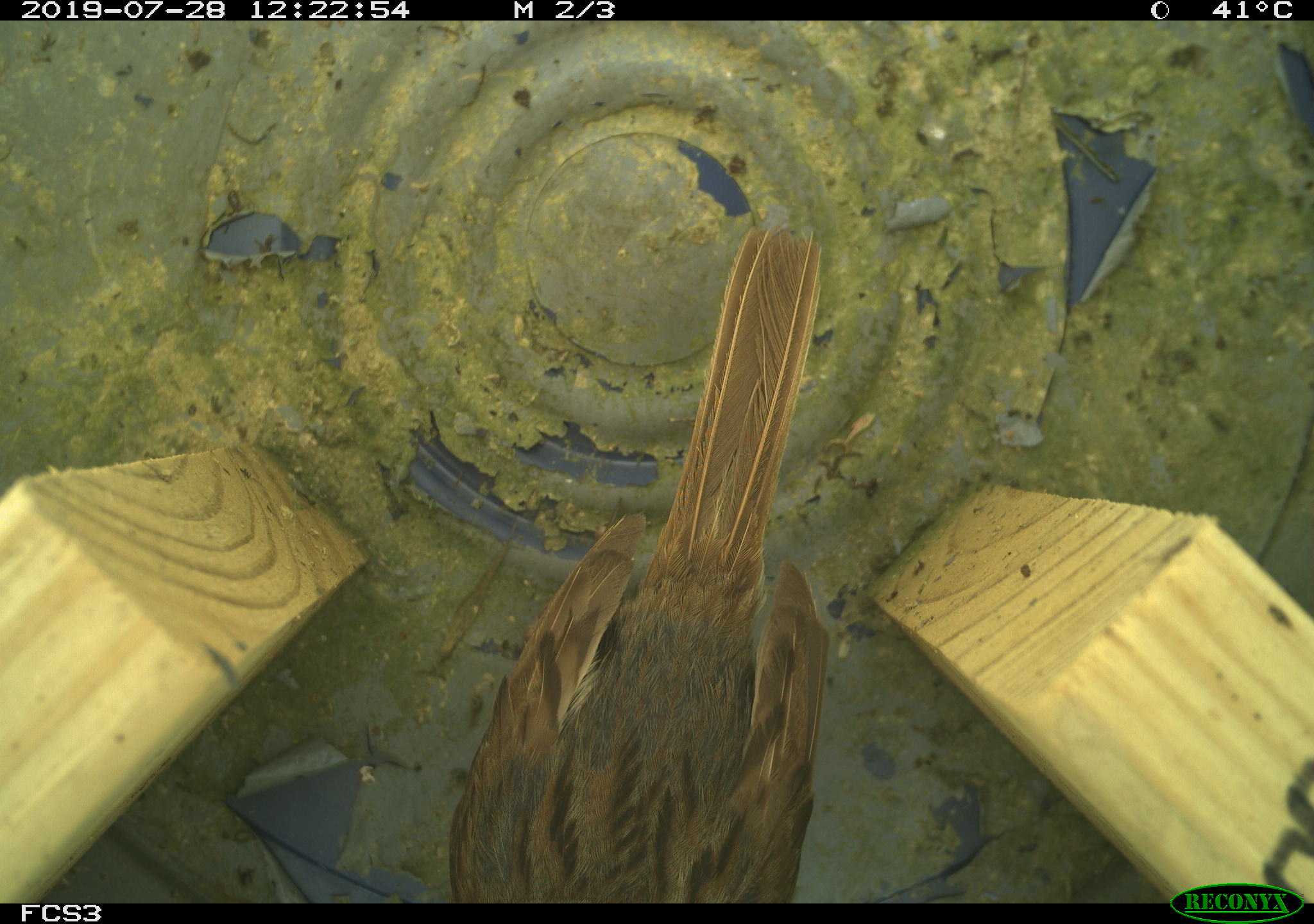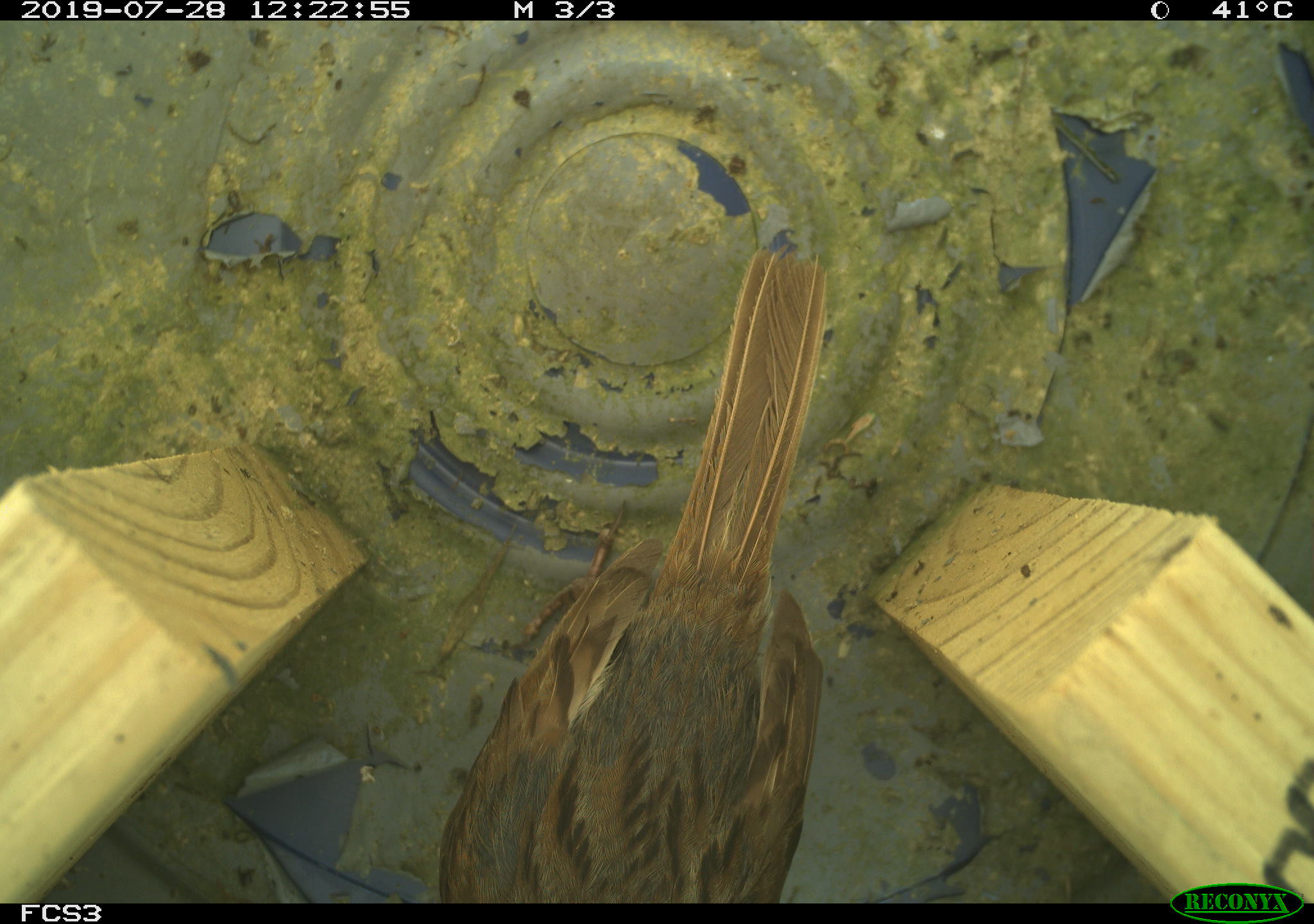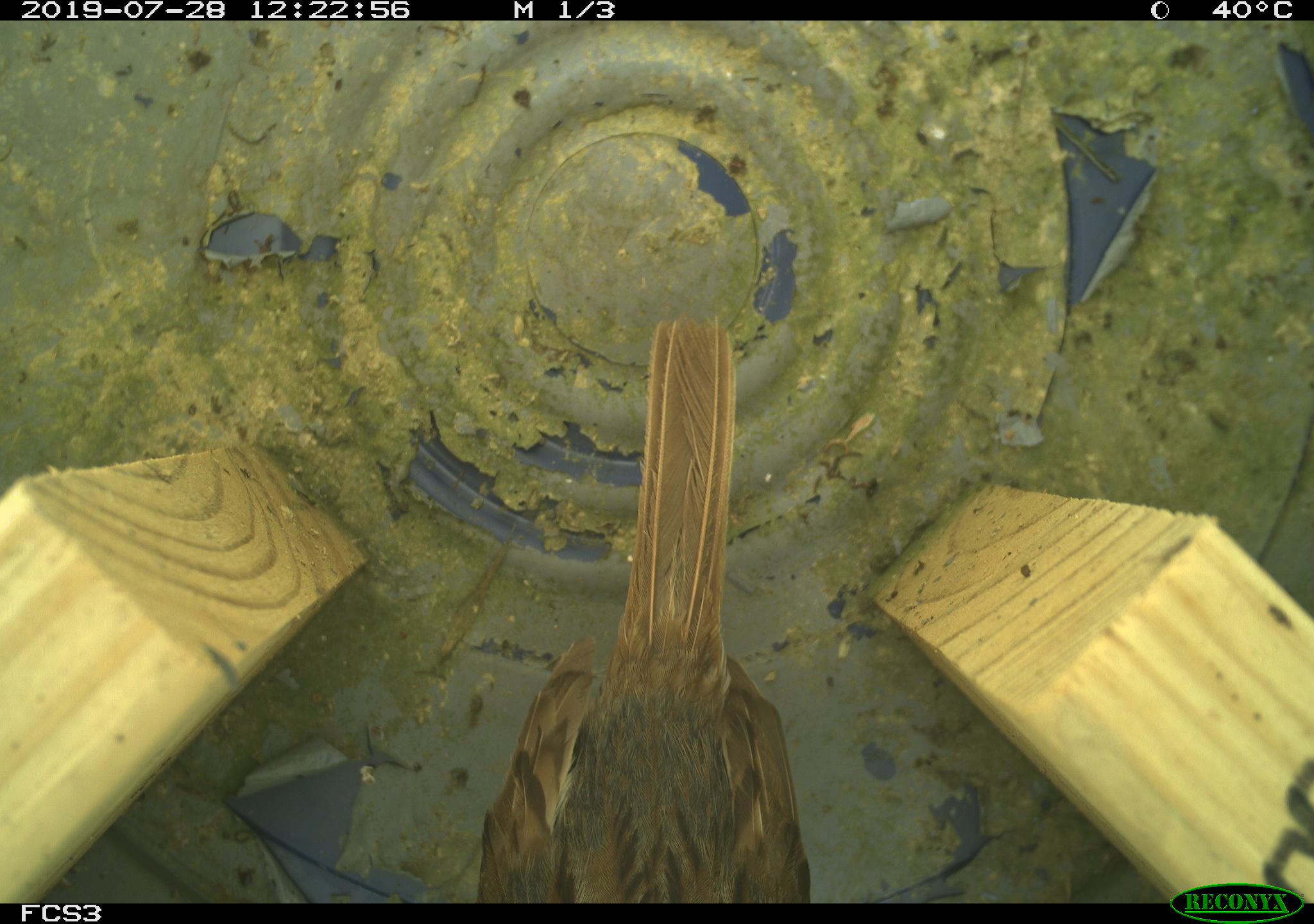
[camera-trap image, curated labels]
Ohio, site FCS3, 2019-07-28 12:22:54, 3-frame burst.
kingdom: Animalia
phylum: Chordata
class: Aves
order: Passeriformes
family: Passerellidae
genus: Melospiza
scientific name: Melospiza melodia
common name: song sparrow